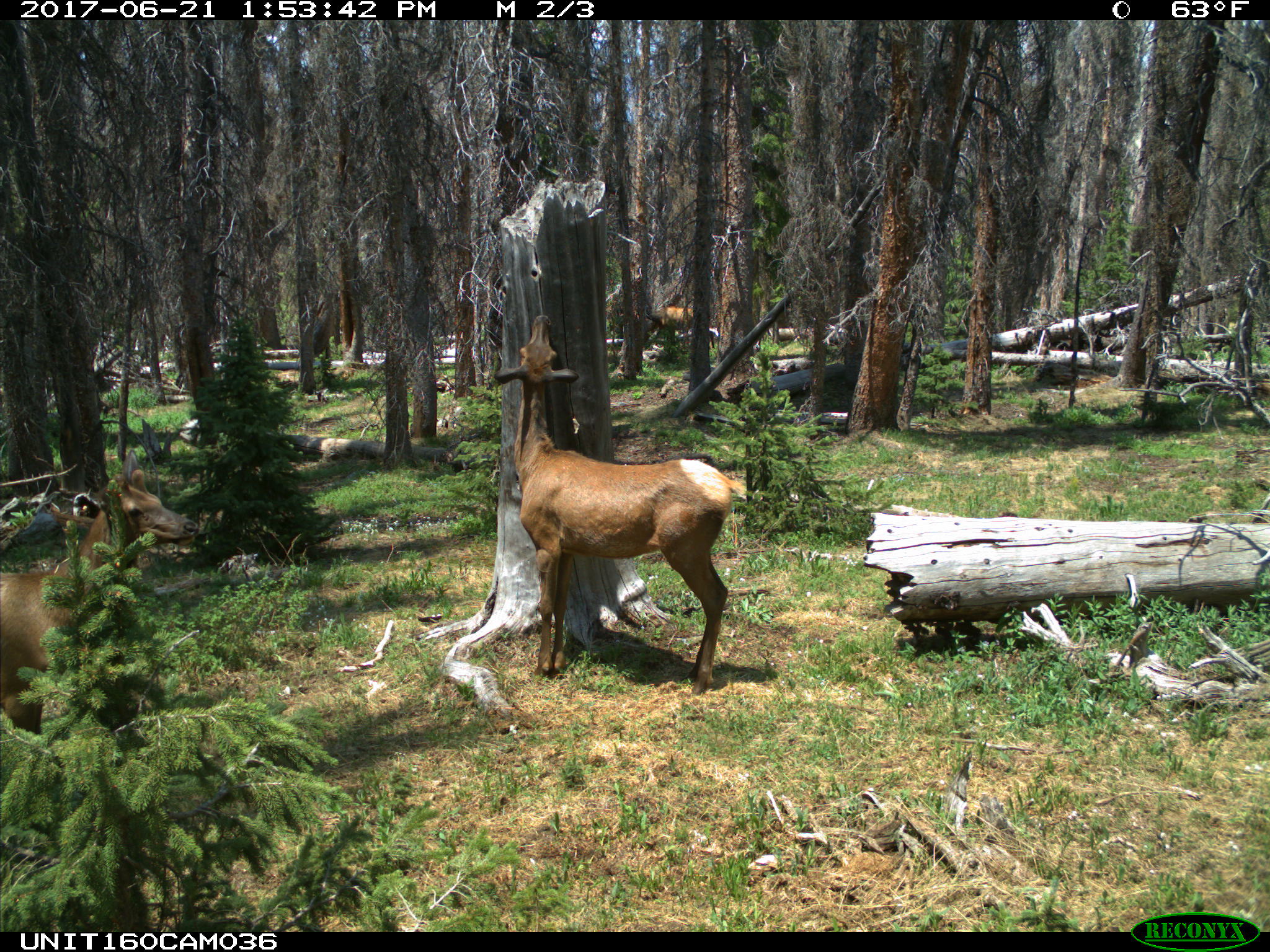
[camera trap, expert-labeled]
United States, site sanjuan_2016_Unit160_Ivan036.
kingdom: Animalia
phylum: Chordata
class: Mammalia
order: Artiodactyla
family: Cervidae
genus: Cervus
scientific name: Cervus elaphus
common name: red deer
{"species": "Cervus elaphus (red deer)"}